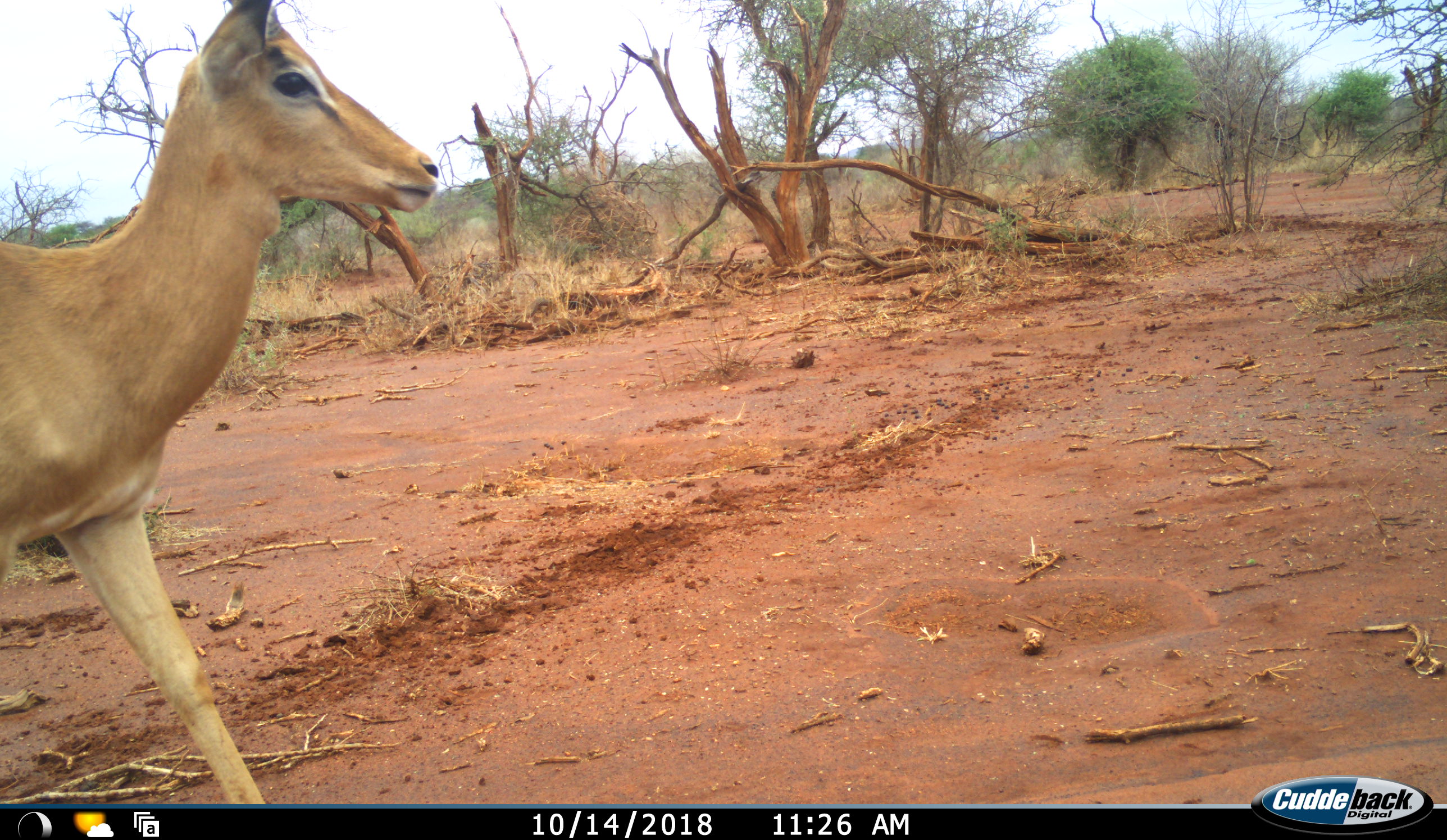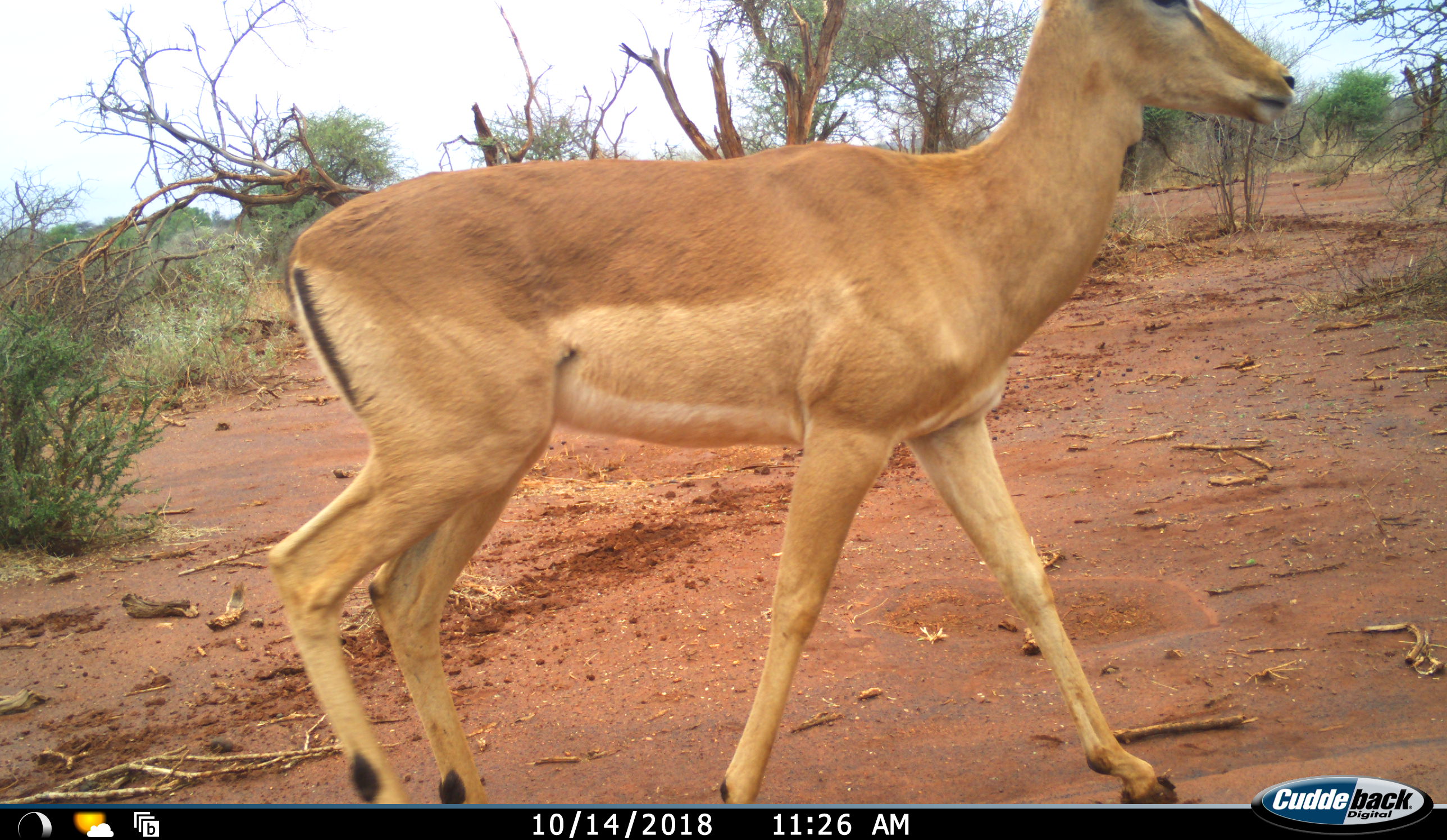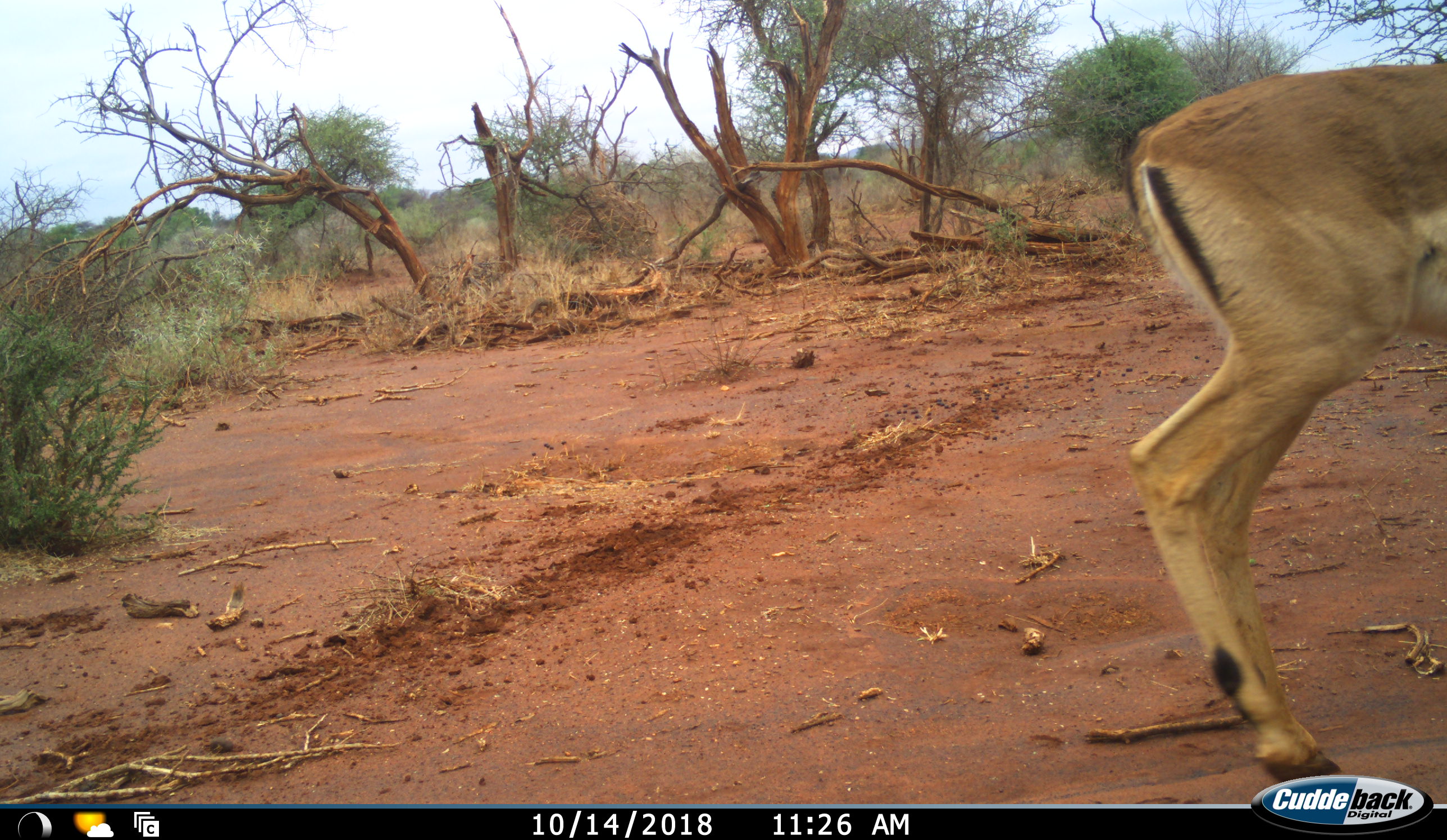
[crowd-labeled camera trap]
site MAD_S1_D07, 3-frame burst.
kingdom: Animalia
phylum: Chordata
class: Mammalia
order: Artiodactyla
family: Bovidae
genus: Aepyceros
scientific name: Aepyceros melampus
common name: impala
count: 1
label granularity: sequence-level